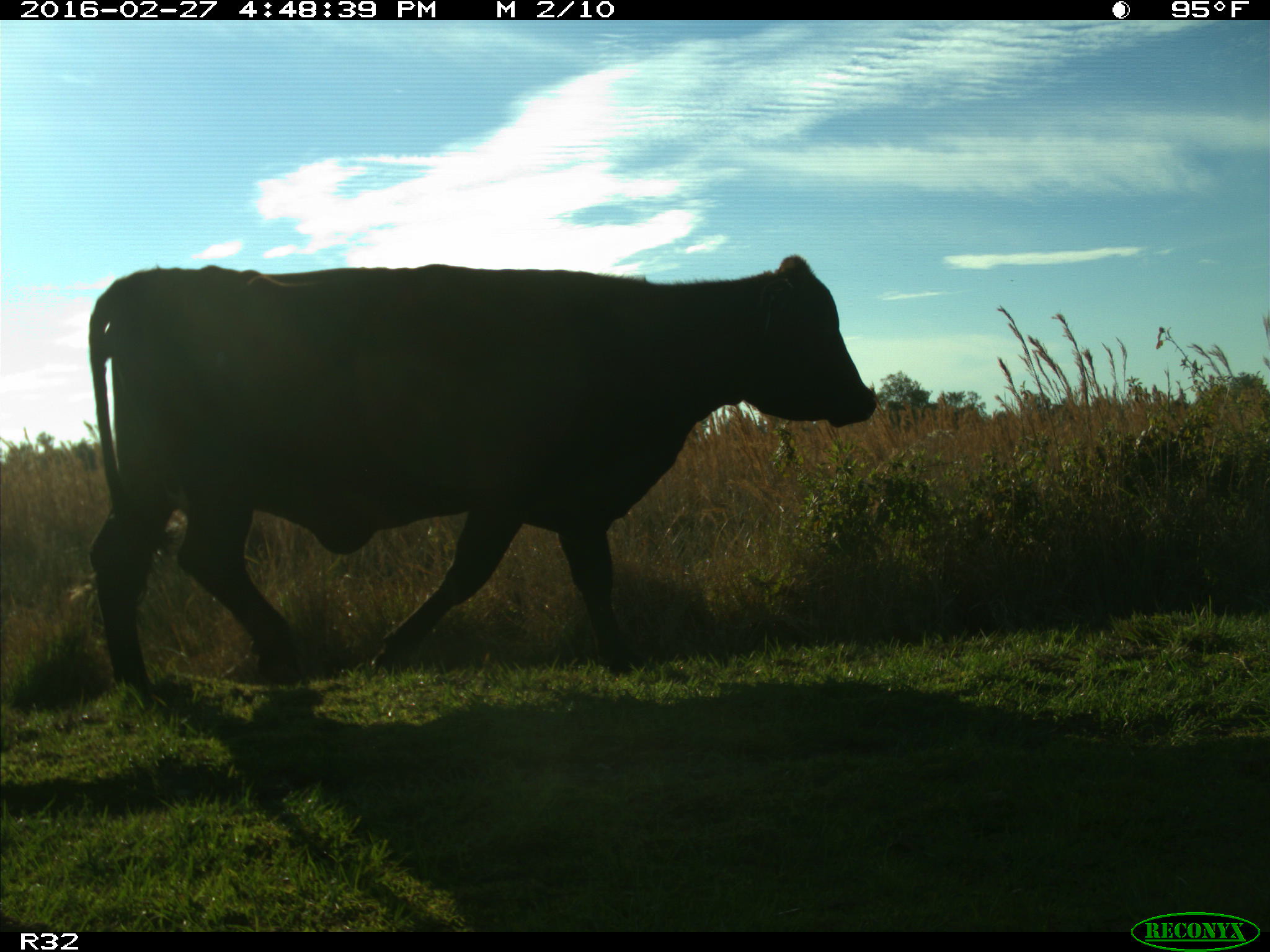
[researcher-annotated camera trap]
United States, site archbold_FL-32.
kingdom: Animalia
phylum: Chordata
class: Mammalia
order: Artiodactyla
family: Bovidae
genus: Bos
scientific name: Bos taurus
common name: domestic cow